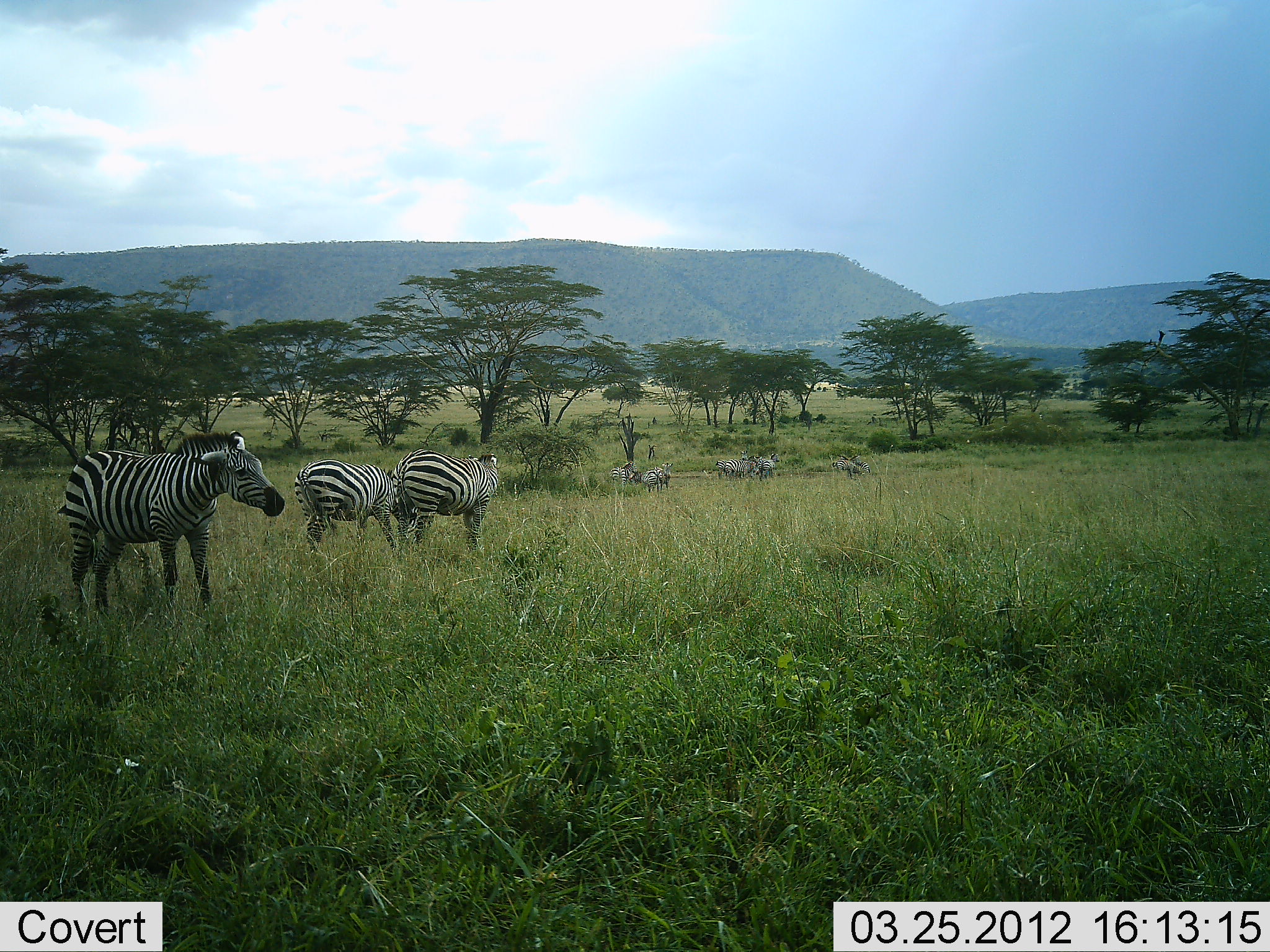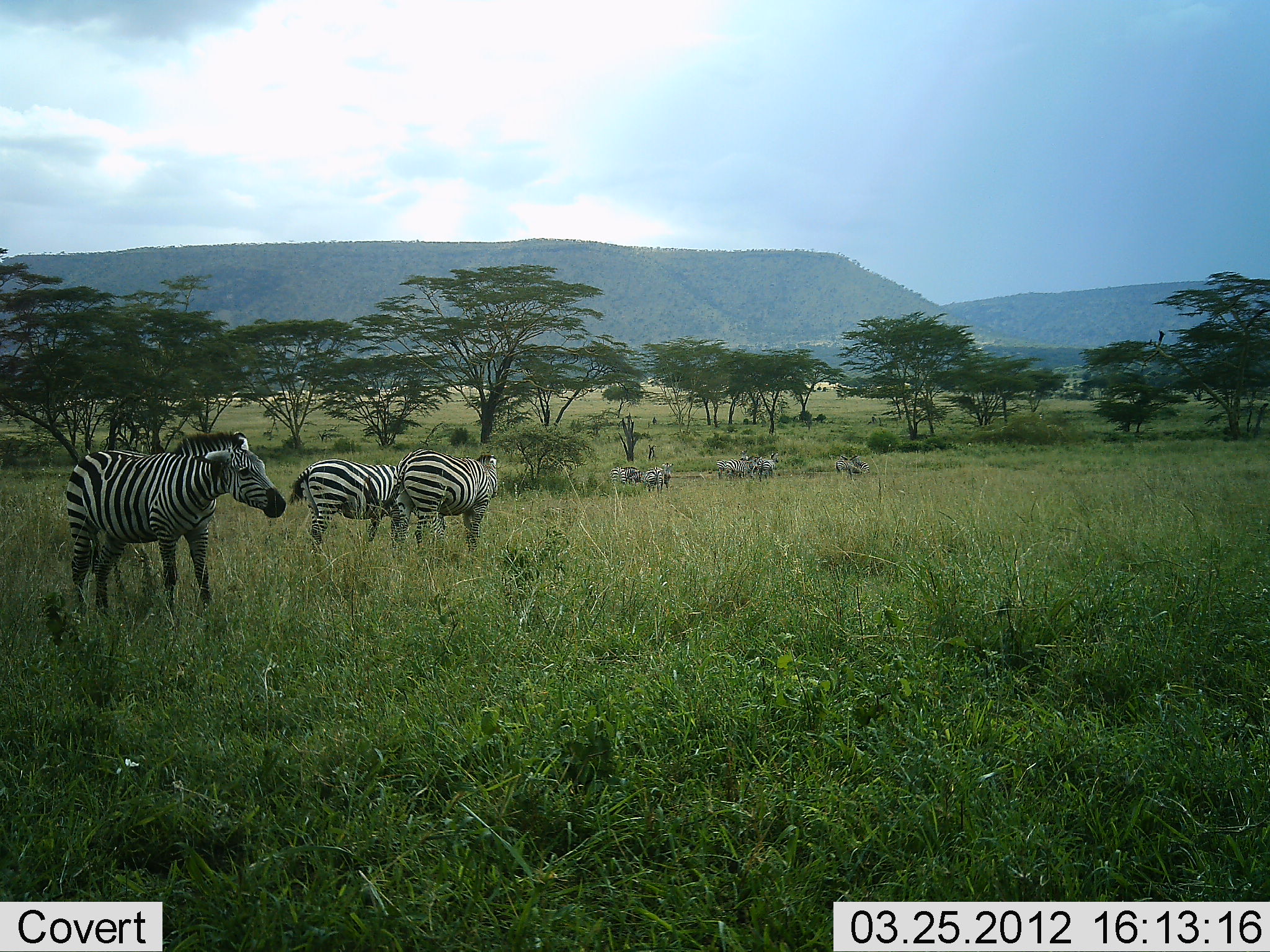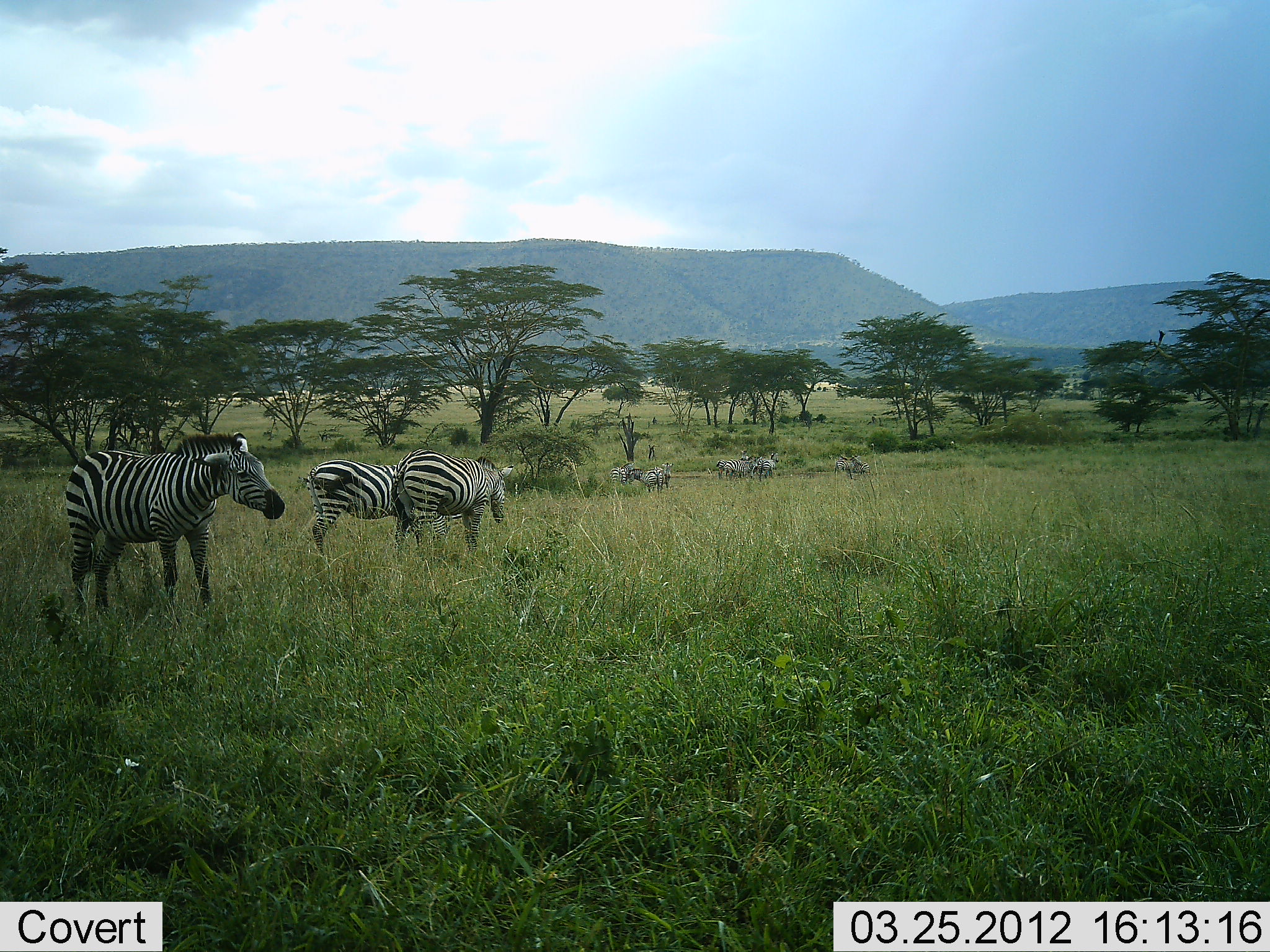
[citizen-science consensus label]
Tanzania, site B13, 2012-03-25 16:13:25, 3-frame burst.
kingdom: Animalia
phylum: Chordata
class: Mammalia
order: Perissodactyla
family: Equidae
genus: Equus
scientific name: Equus quagga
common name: plains zebra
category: zebra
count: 7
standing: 82%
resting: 11%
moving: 18%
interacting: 18%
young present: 0%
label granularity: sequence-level